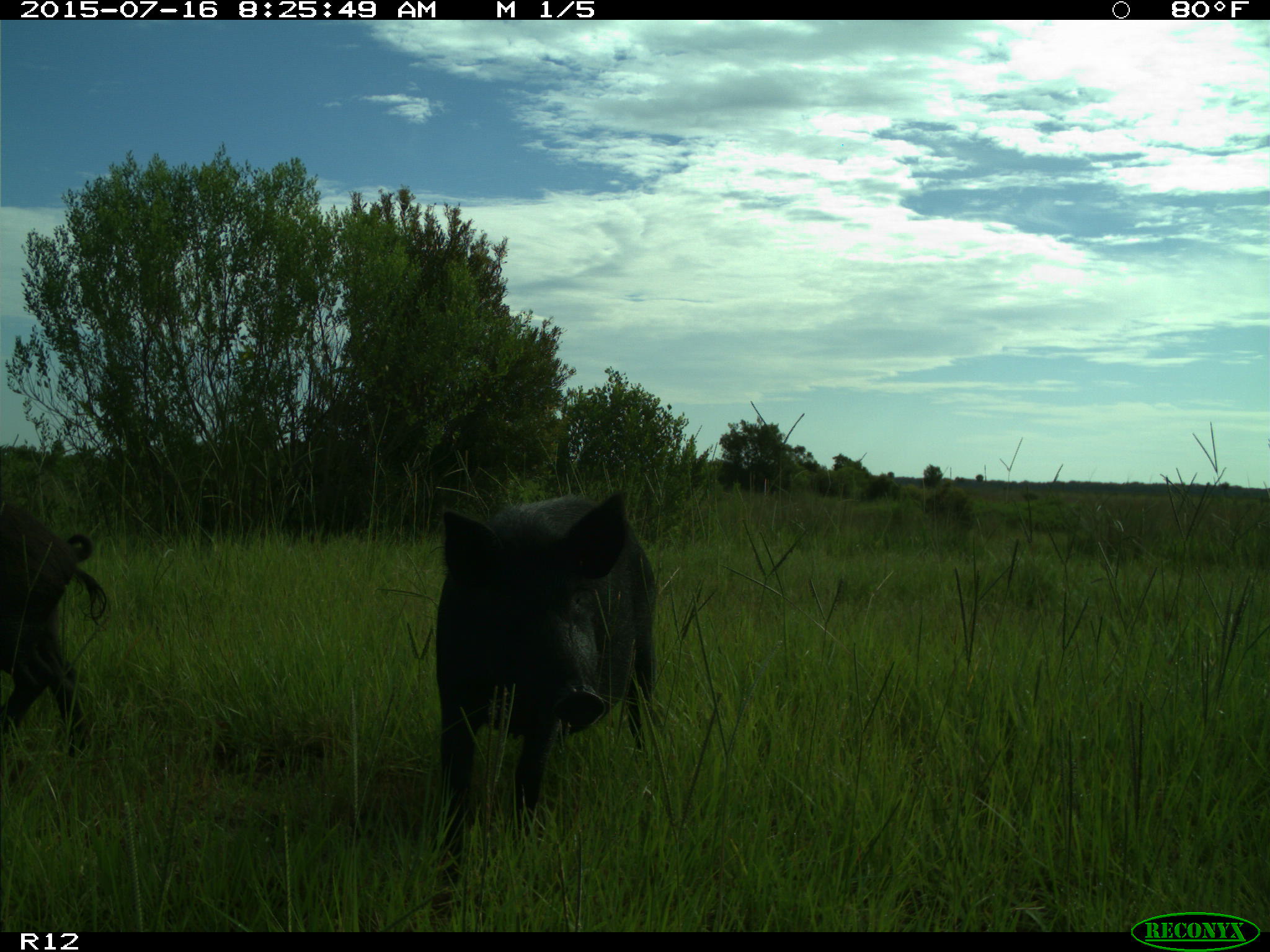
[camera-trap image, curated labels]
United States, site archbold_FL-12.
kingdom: Animalia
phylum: Chordata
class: Mammalia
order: Artiodactyla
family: Suidae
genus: Sus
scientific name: Sus scrofa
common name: wild boar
Sus scrofa (wild boar).